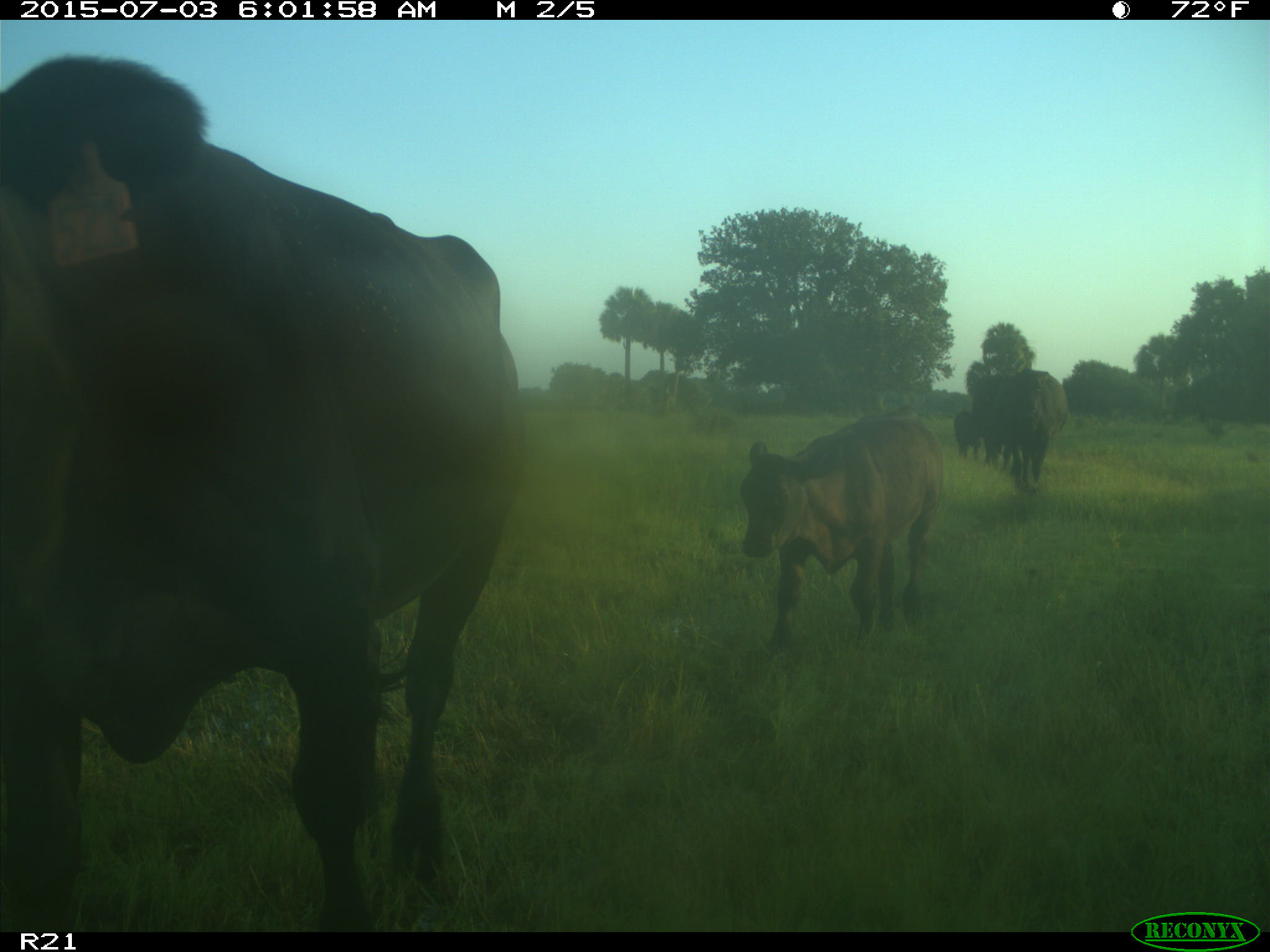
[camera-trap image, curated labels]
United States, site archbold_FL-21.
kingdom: Animalia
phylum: Chordata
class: Mammalia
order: Artiodactyla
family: Bovidae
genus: Bos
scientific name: Bos taurus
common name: domestic cow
Bos taurus (domestic cow).